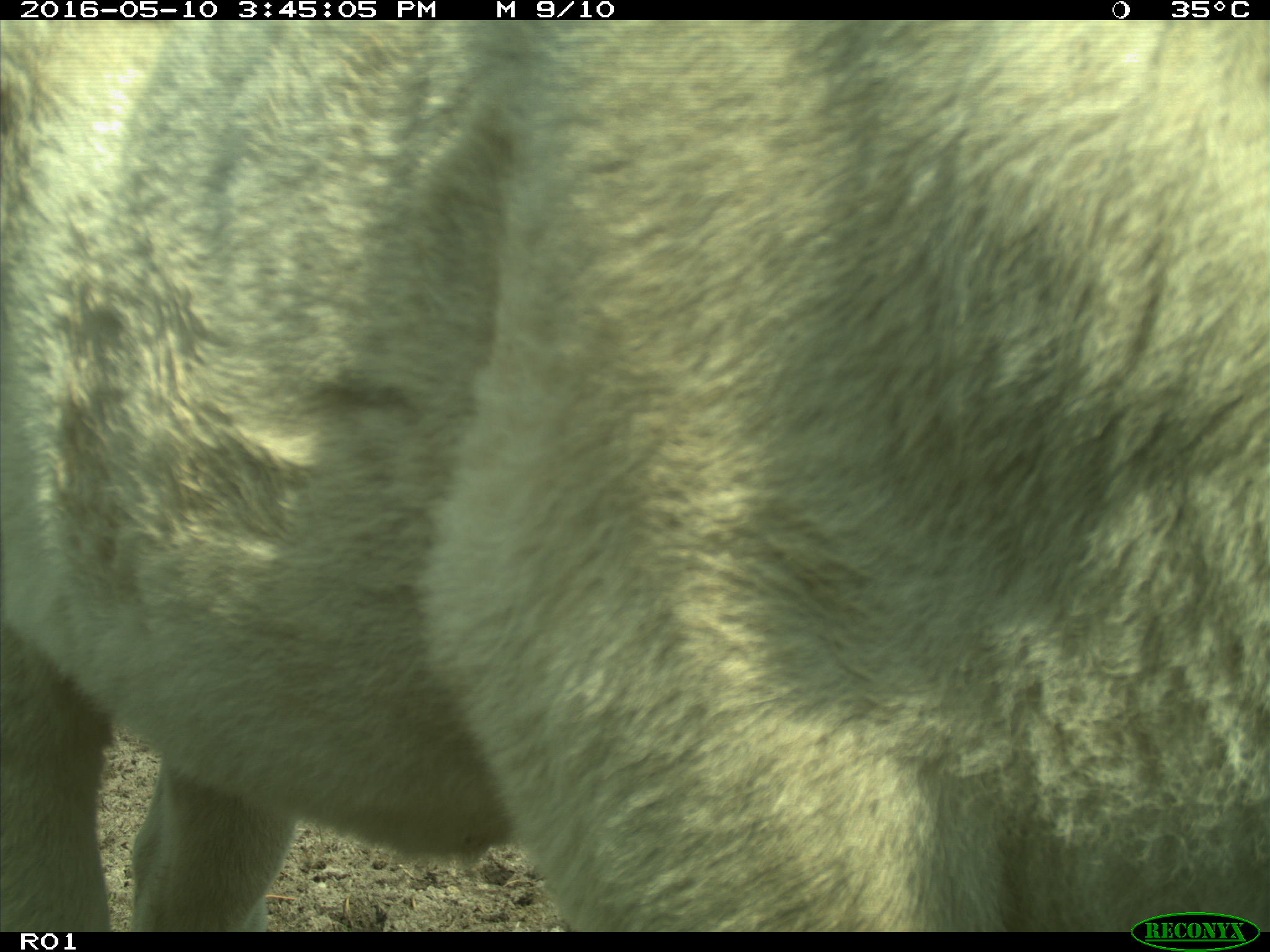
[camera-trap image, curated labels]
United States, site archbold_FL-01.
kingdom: Animalia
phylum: Chordata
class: Mammalia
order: Artiodactyla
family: Bovidae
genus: Bos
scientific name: Bos taurus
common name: domestic cow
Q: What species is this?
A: Bos taurus (domestic cow).